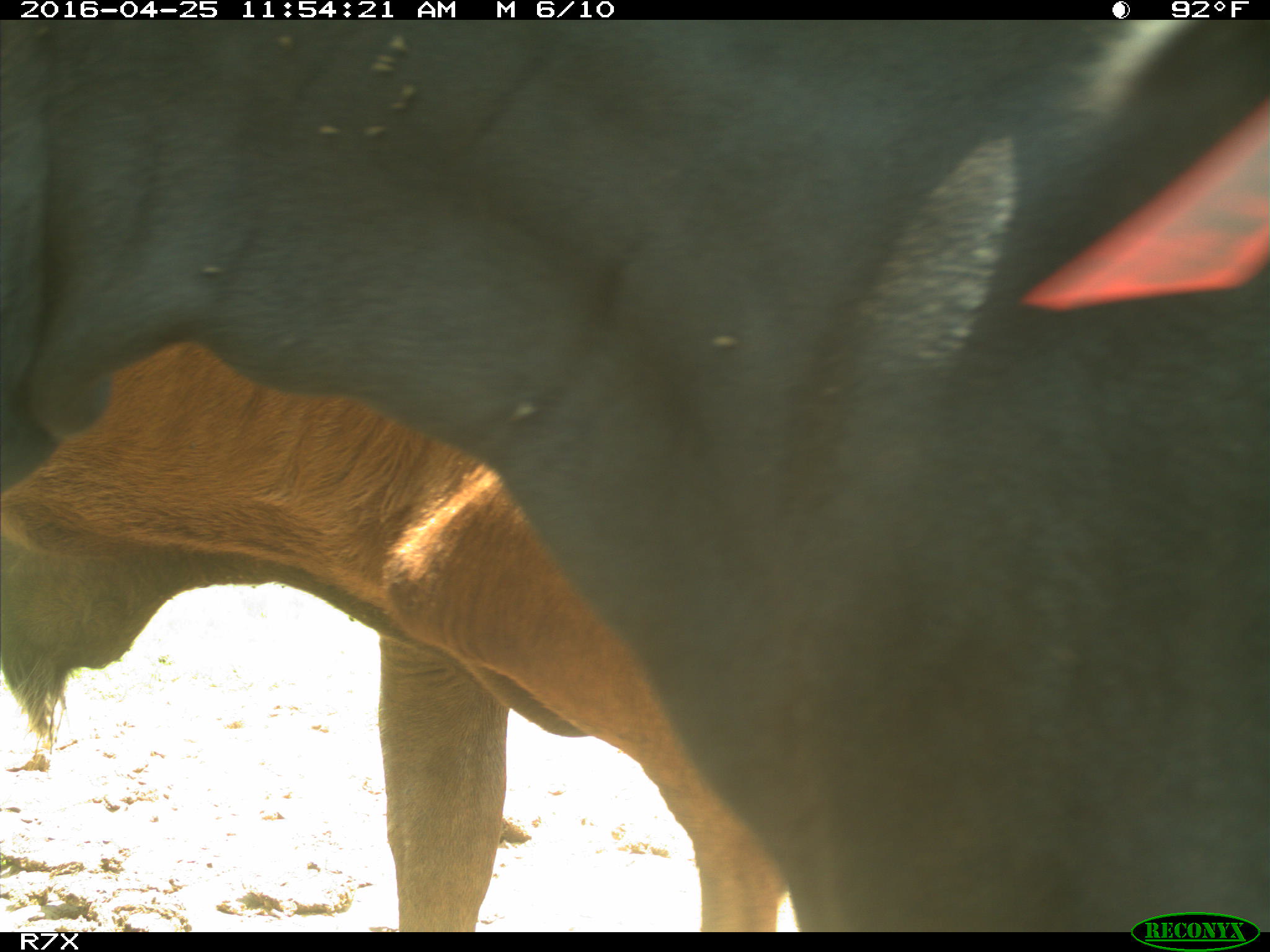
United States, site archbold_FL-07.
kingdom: Animalia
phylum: Chordata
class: Mammalia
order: Artiodactyla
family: Bovidae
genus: Bos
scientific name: Bos taurus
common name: domestic cow